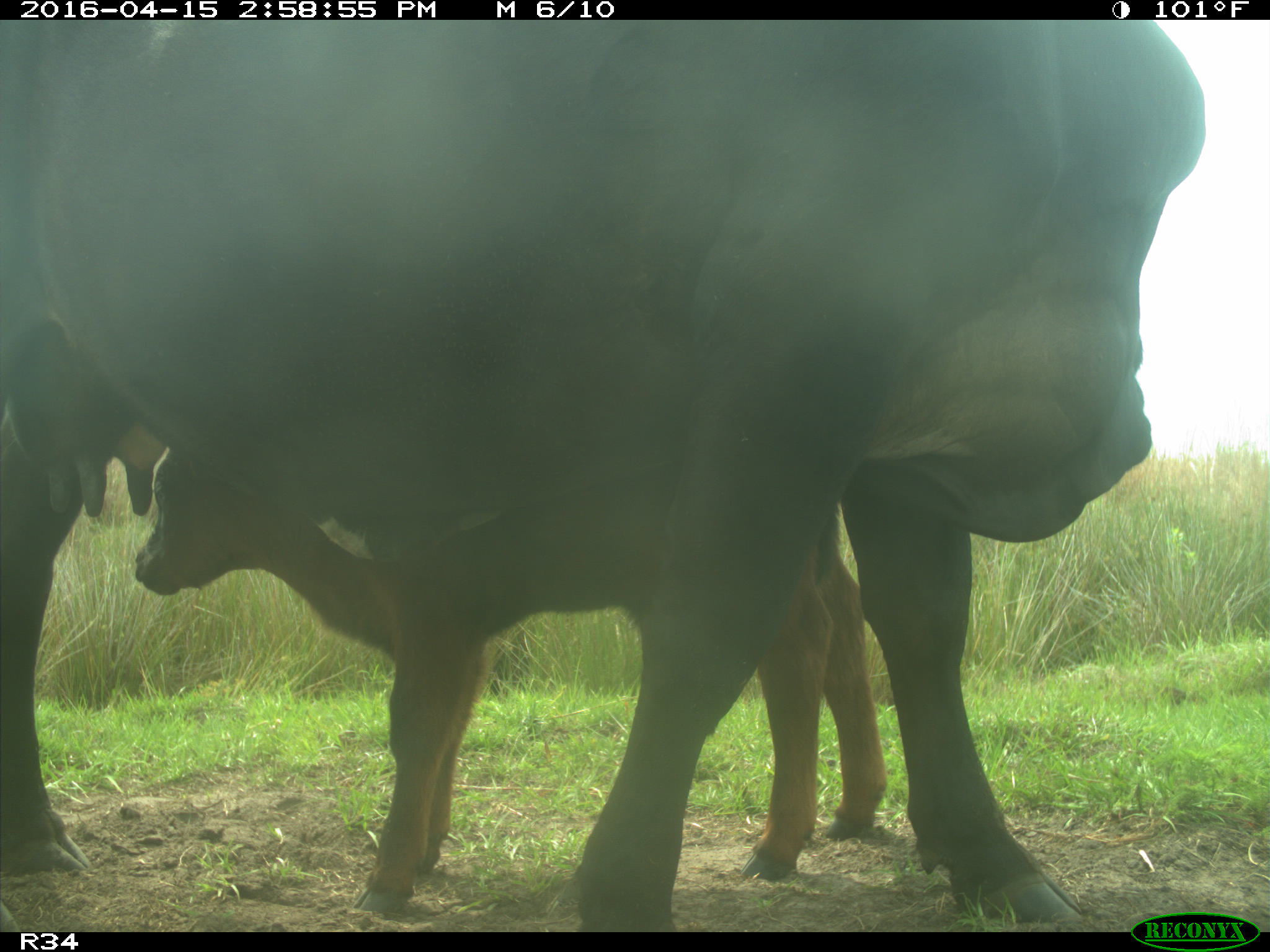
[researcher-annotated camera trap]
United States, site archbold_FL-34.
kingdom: Animalia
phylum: Chordata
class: Mammalia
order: Artiodactyla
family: Bovidae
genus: Bos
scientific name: Bos taurus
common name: domestic cow